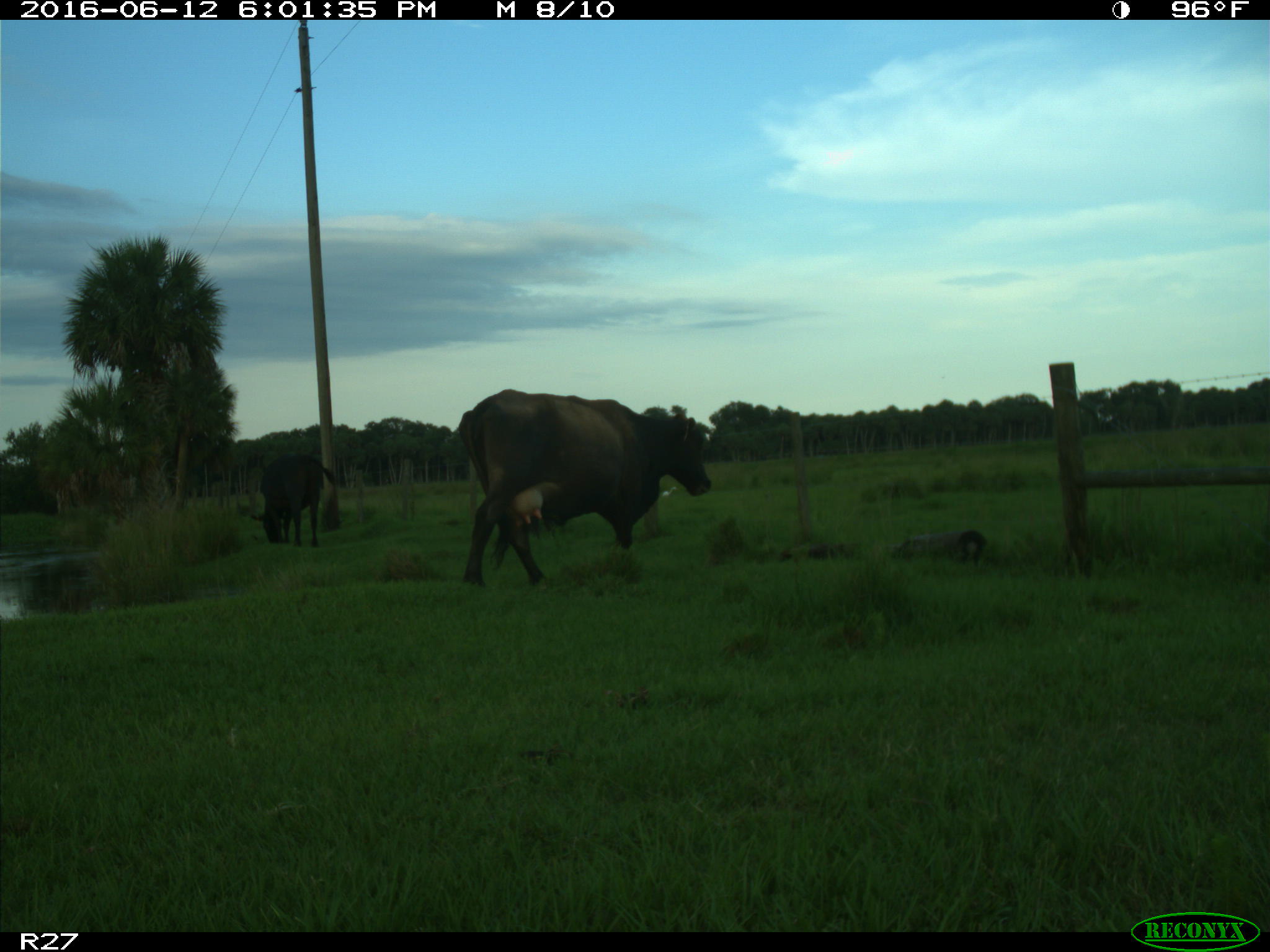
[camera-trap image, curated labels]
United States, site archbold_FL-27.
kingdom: Animalia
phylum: Chordata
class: Mammalia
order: Artiodactyla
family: Bovidae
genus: Bos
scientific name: Bos taurus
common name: domestic cow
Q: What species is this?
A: Bos taurus (domestic cow).